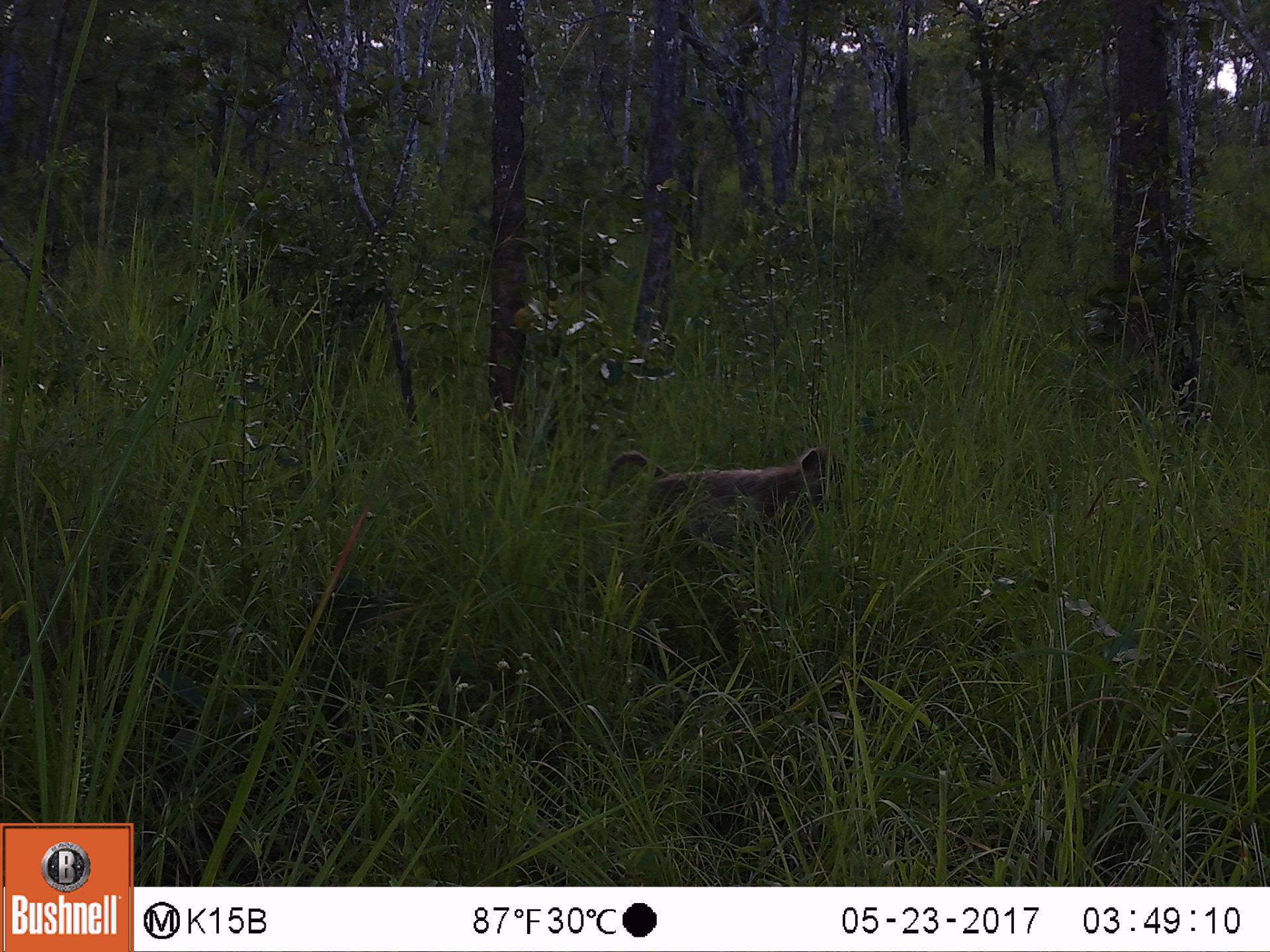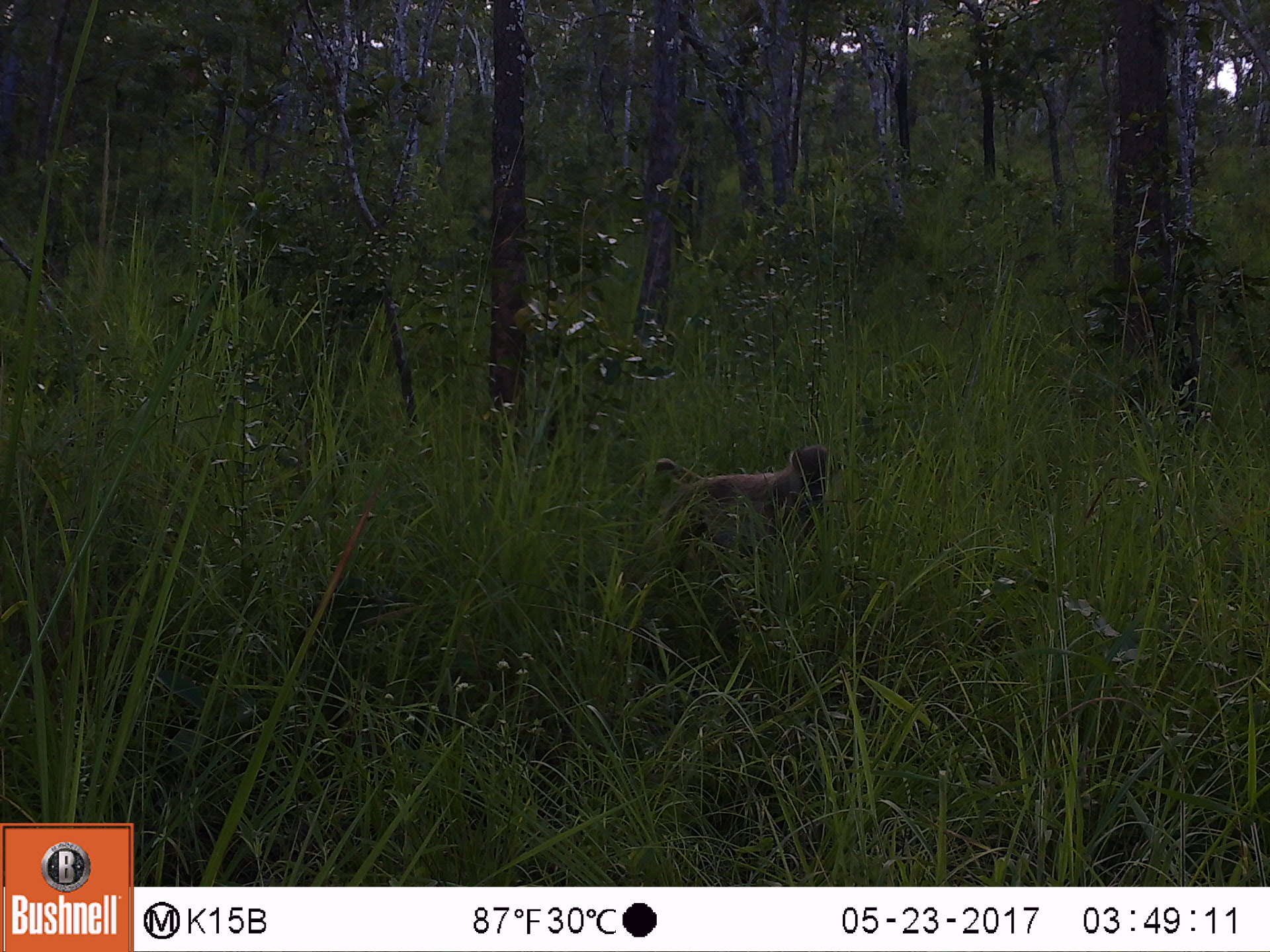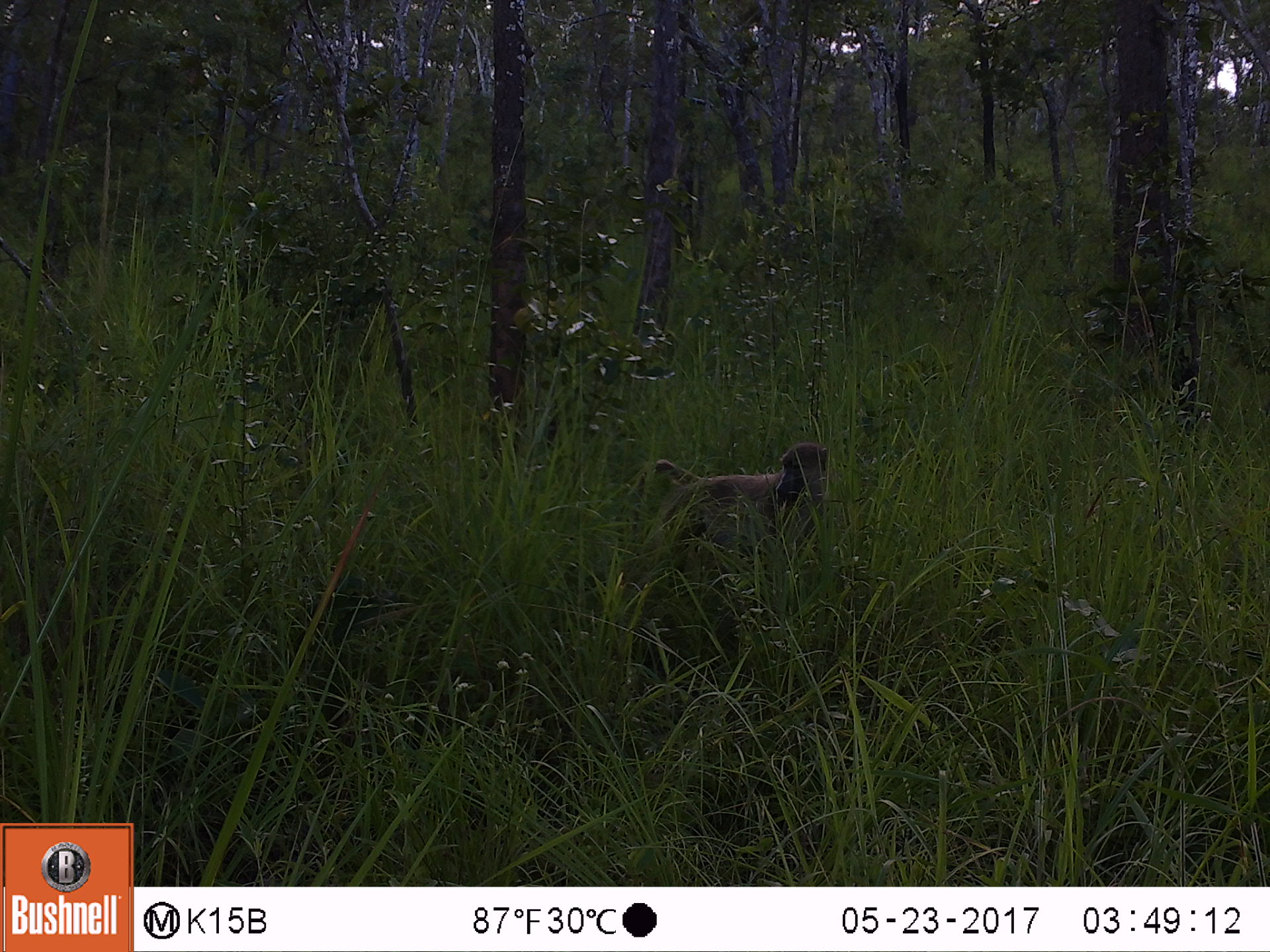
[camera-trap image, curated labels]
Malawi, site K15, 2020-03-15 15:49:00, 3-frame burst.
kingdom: Animalia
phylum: Chordata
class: Mammalia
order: Primates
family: Cercopithecidae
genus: Papio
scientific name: Papio cynocephalus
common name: yellow baboon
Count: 1.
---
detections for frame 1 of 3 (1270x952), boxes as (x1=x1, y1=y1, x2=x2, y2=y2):
yellow baboon: (x1=599, y1=442, x2=855, y2=542)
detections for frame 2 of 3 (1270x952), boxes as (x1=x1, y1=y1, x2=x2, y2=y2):
yellow baboon: (x1=629, y1=439, x2=845, y2=540)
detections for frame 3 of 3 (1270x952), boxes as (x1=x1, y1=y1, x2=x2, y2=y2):
yellow baboon: (x1=636, y1=436, x2=836, y2=539)